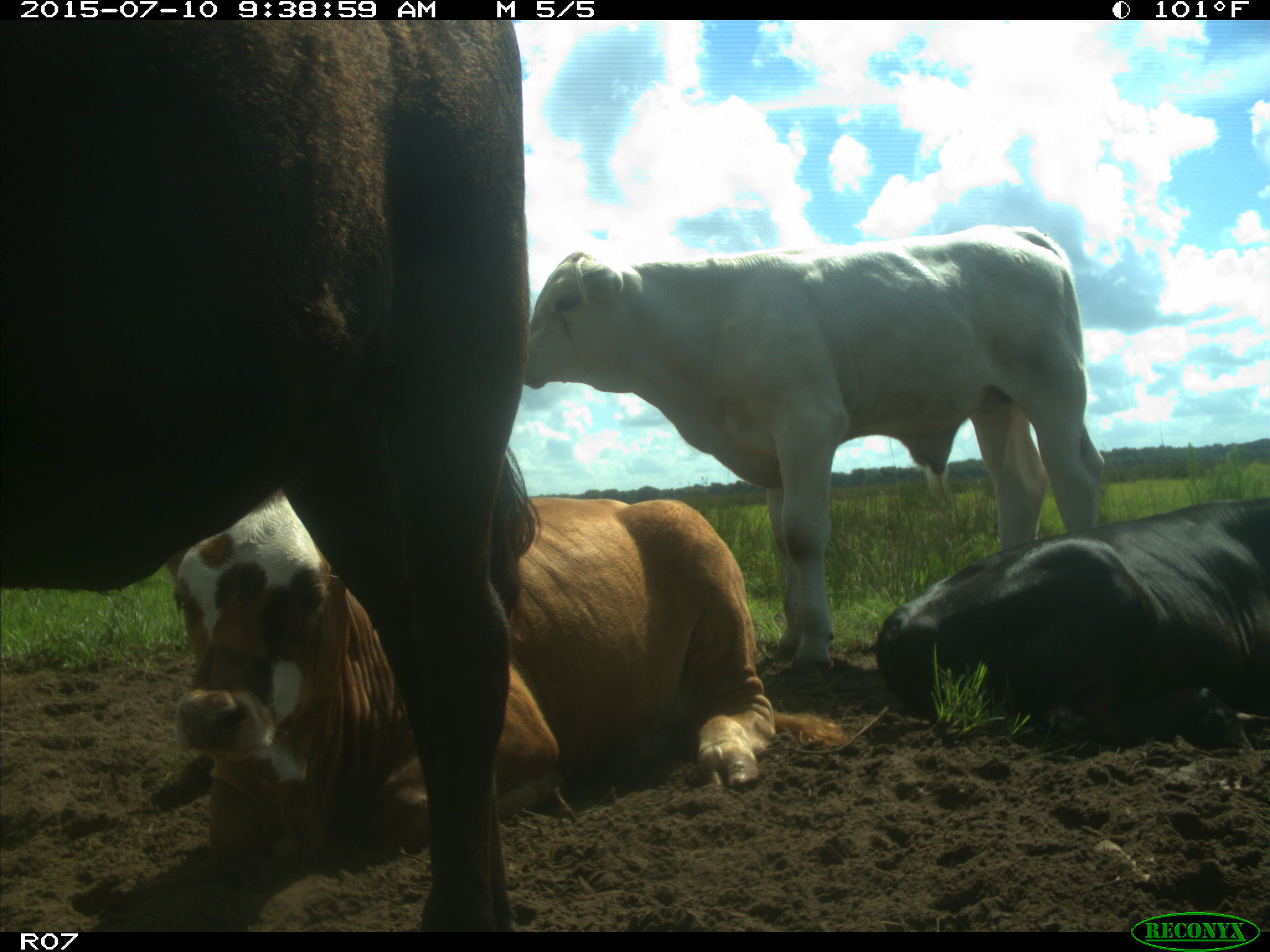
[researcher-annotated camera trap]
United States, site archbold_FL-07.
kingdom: Animalia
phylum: Chordata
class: Mammalia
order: Artiodactyla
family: Bovidae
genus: Bos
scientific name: Bos taurus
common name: domestic cow